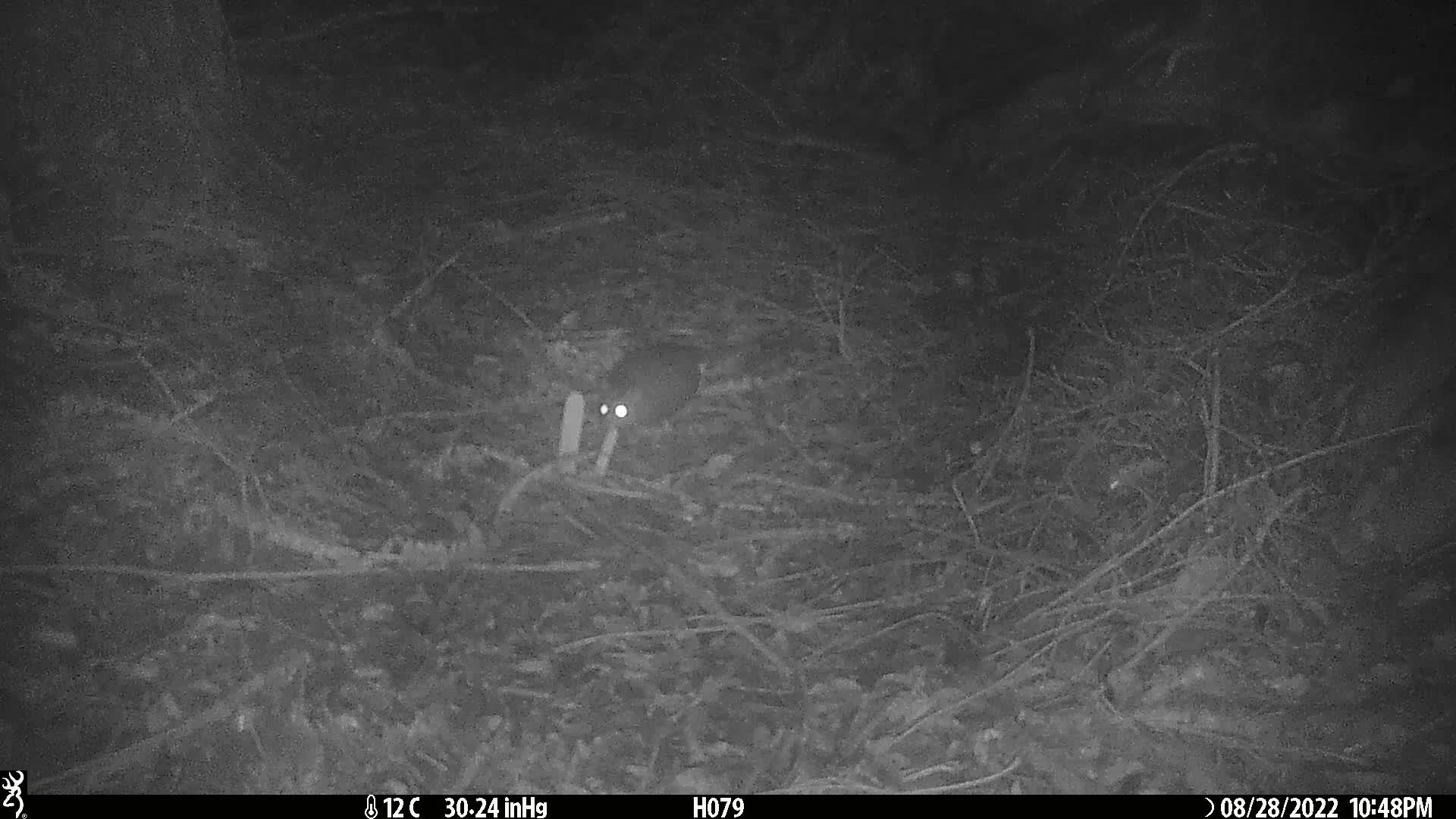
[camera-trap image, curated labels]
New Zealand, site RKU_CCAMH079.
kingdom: Animalia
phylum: Chordata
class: Mammalia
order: Rodentia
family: Muridae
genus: Rattus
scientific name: Rattus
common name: rat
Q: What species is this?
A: Rat (Rattus).